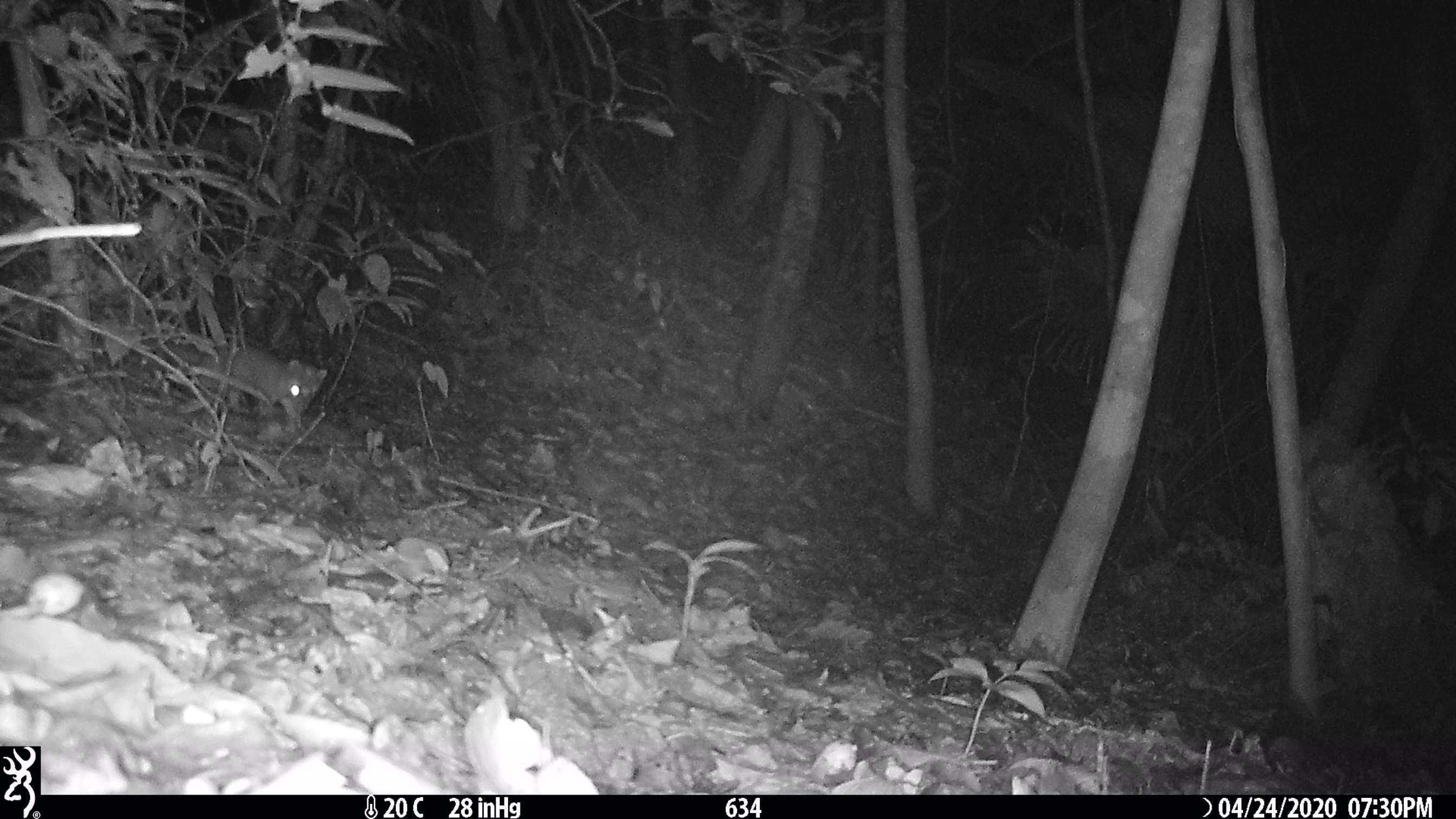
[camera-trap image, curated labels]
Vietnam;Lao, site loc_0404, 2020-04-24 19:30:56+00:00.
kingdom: Animalia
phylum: Chordata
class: Mammalia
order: Carnivora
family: Mustelidae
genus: Melogale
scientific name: Melogale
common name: ferret badger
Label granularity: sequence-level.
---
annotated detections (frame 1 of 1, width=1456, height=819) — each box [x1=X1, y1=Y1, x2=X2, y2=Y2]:
ferret badger: [x1=165, y1=344, x2=327, y2=433]